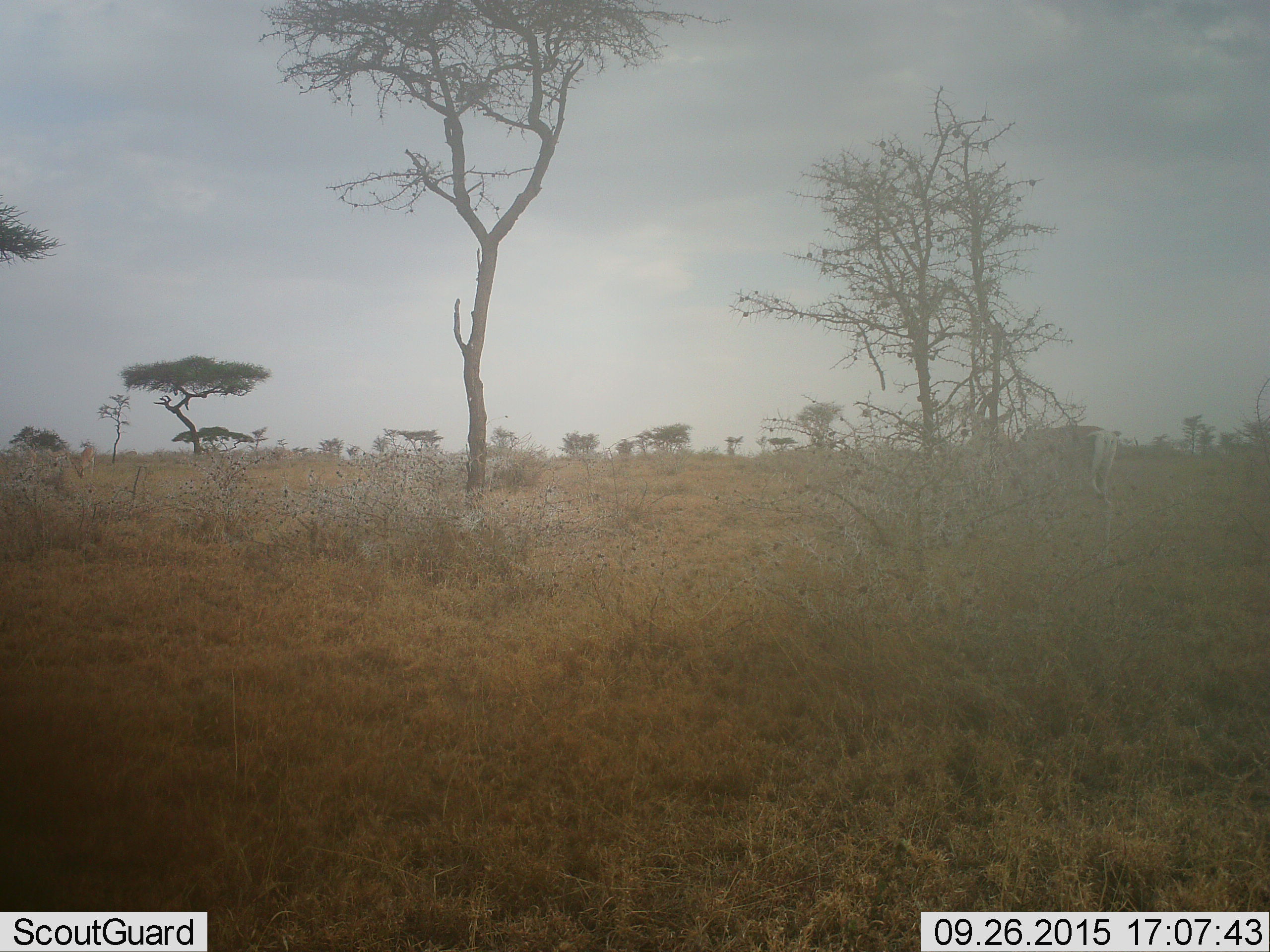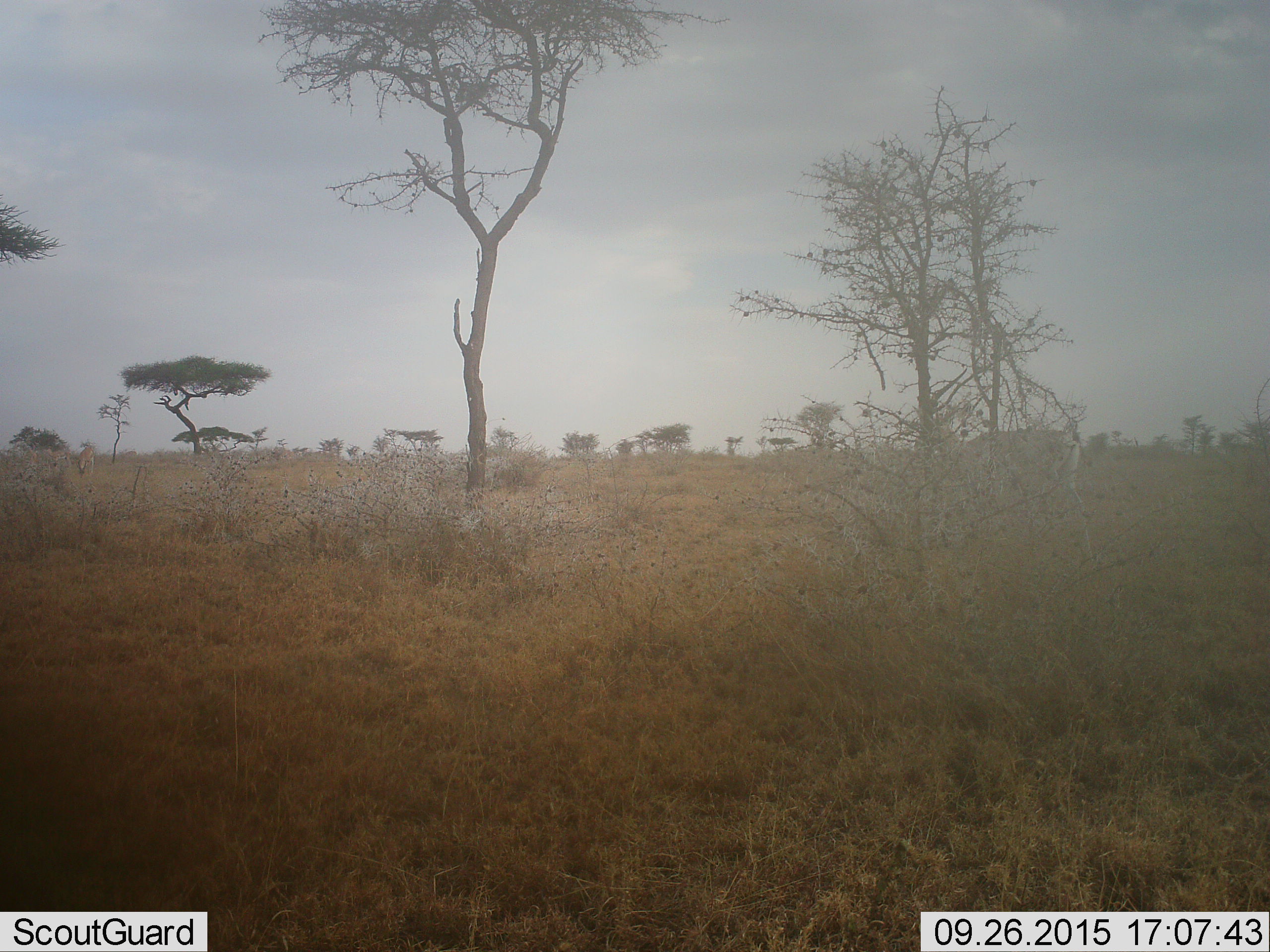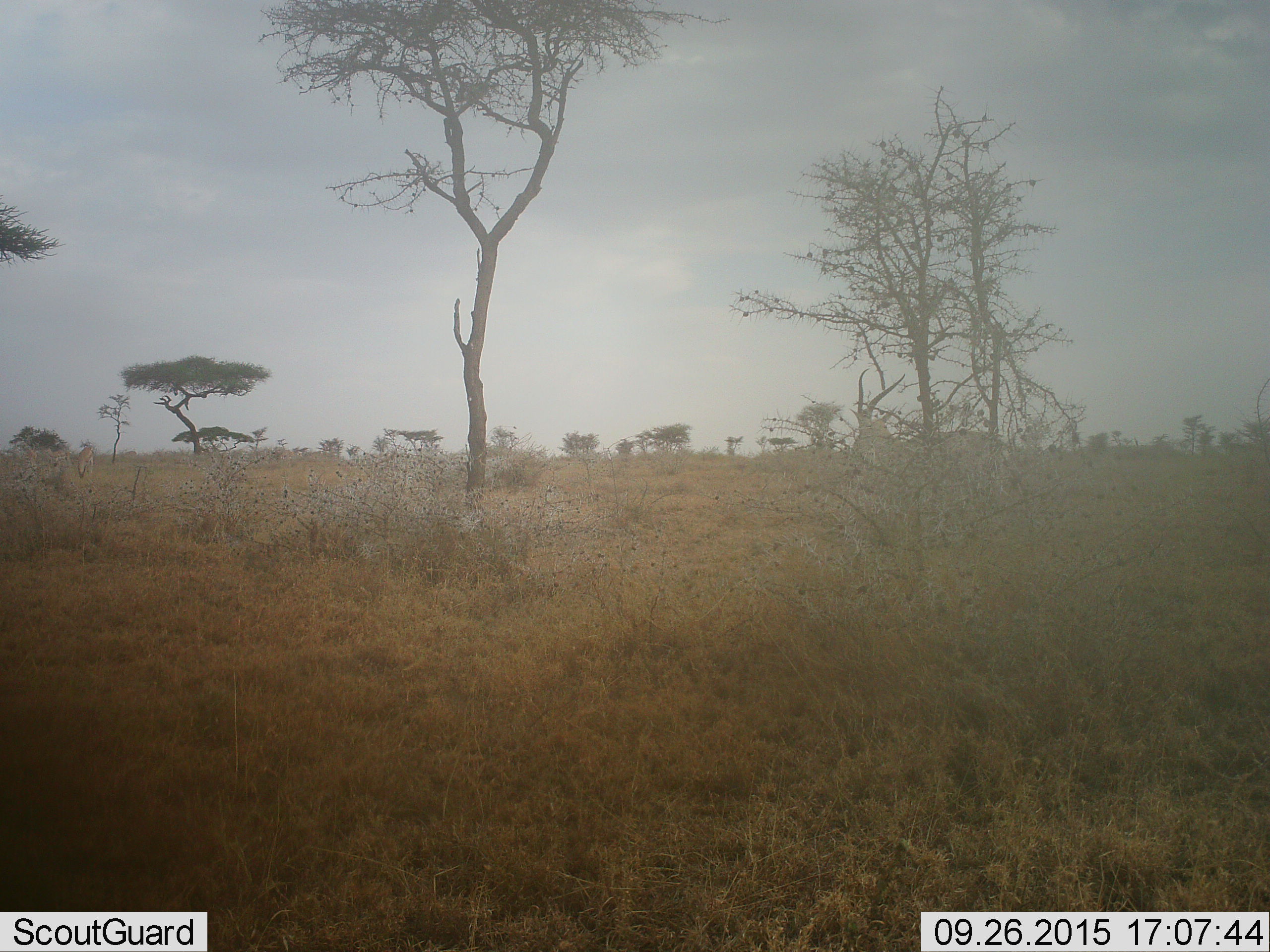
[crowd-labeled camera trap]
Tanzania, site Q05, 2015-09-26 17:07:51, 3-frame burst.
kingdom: Animalia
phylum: Chordata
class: Mammalia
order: Artiodactyla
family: Bovidae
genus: Nanger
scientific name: Nanger granti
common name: grant's gazelle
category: gazellegrants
Gazellegrants (grant's gazelle) (Nanger granti), count 1. Behavior (volunteer vote fractions): standing 0%, resting 0%, moving 100%, interacting 0%. Young present (vote fraction): 0%. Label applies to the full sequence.